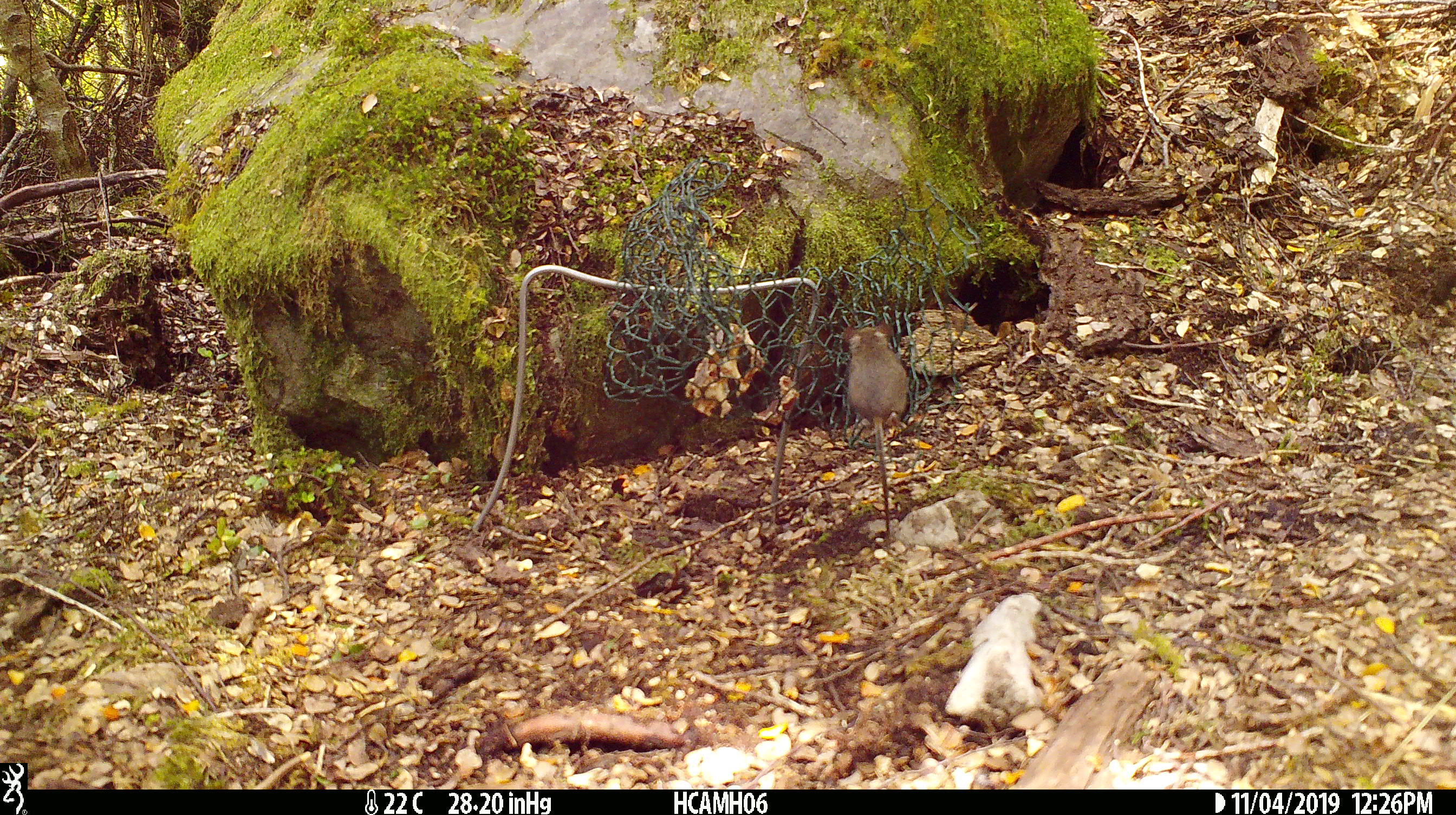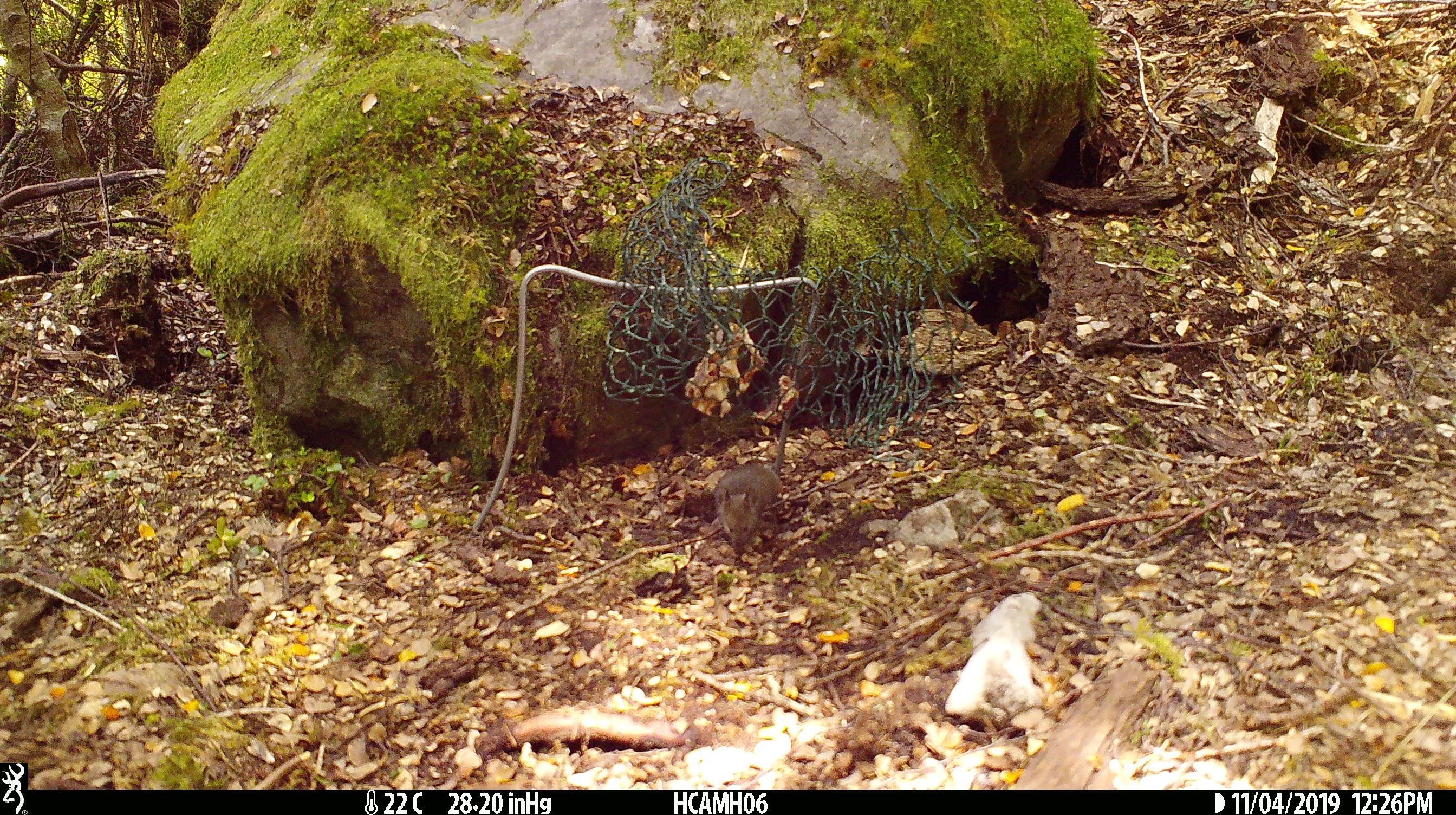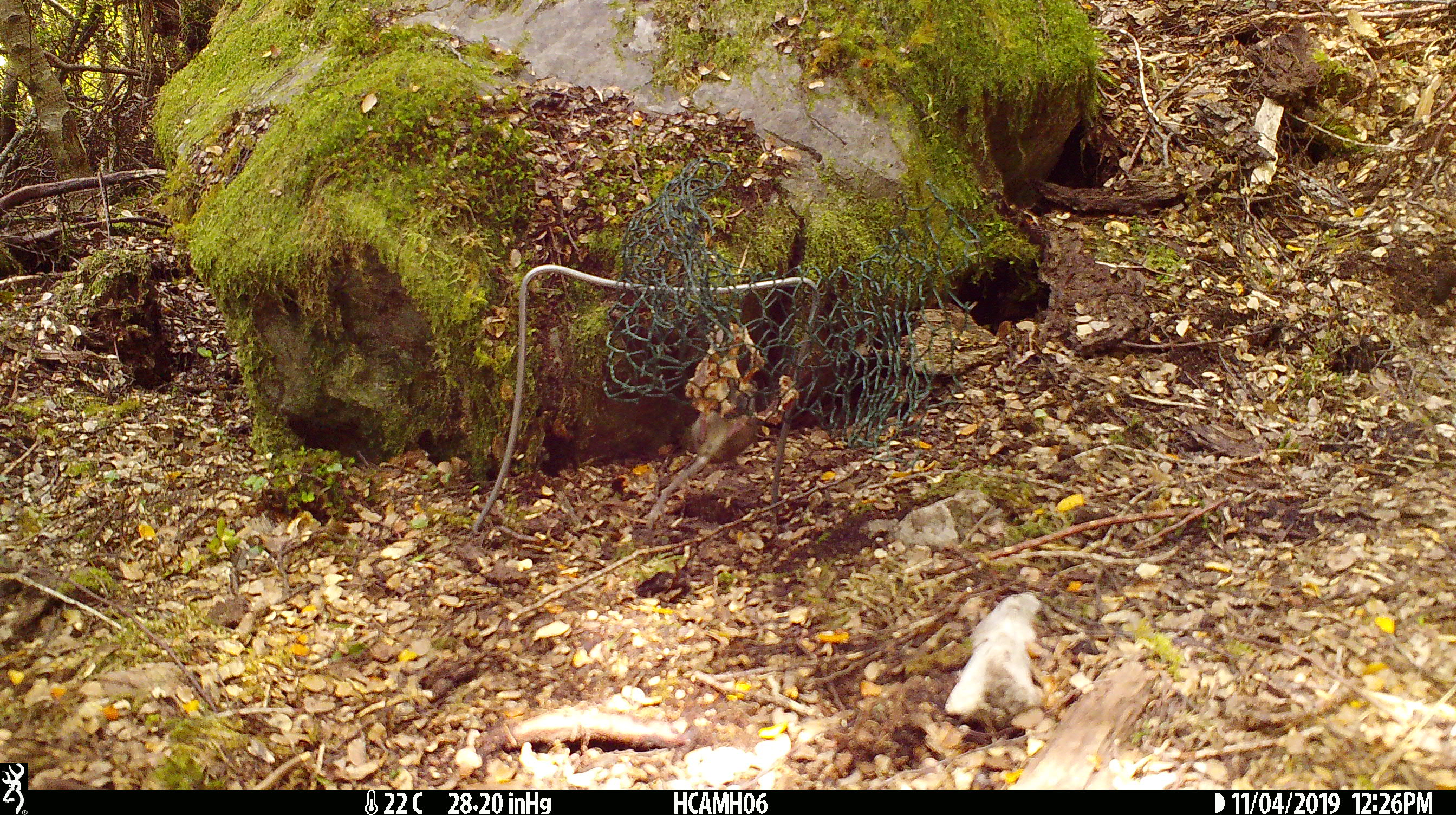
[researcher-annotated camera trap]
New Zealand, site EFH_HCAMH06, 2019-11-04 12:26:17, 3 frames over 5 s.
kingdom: Animalia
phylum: Chordata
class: Mammalia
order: Rodentia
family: Muridae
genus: Mus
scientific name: Mus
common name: mouse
Mouse (Mus).